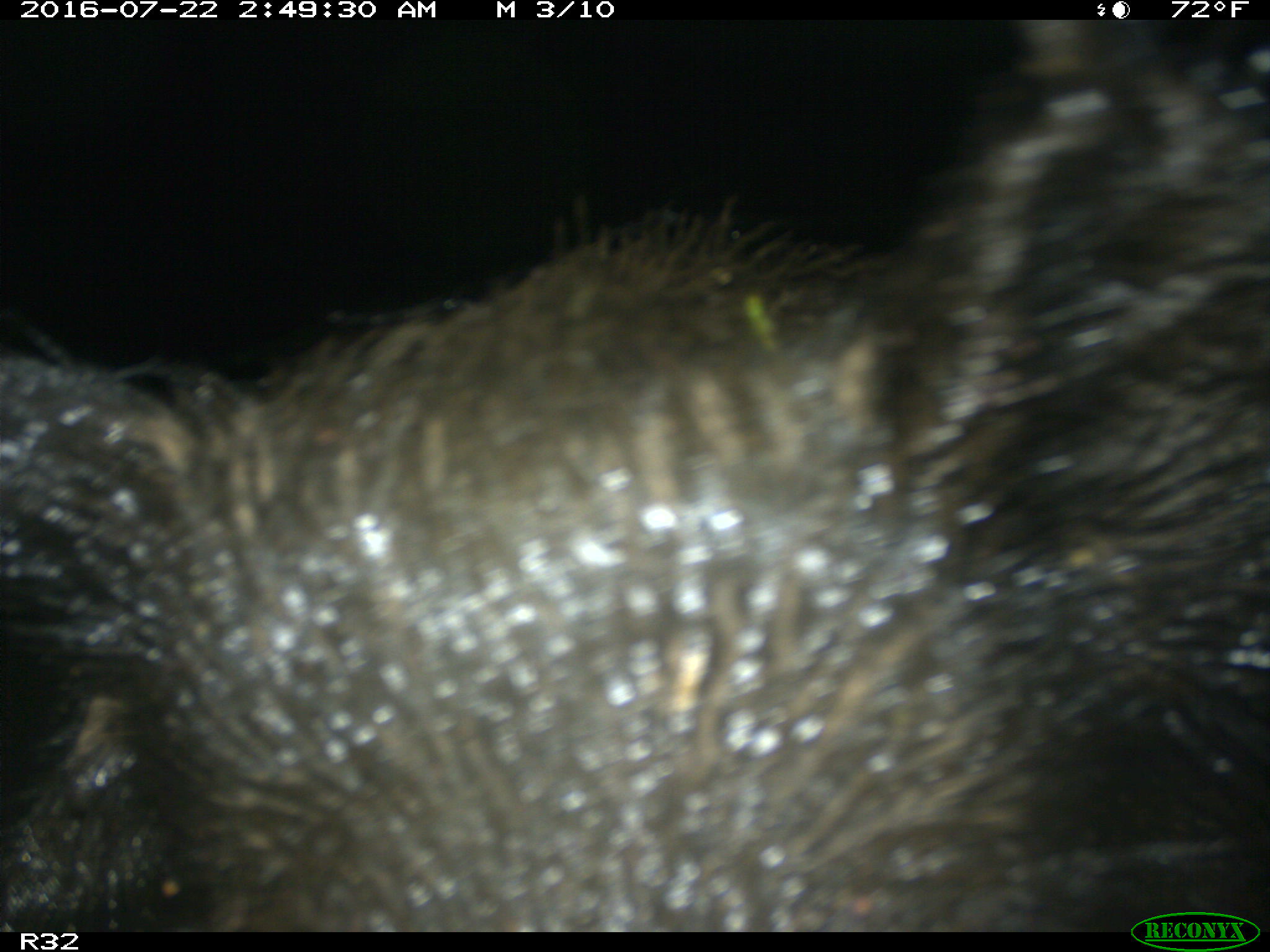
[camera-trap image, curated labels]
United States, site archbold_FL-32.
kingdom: Animalia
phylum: Chordata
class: Mammalia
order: Artiodactyla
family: Suidae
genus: Sus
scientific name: Sus scrofa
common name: wild boar